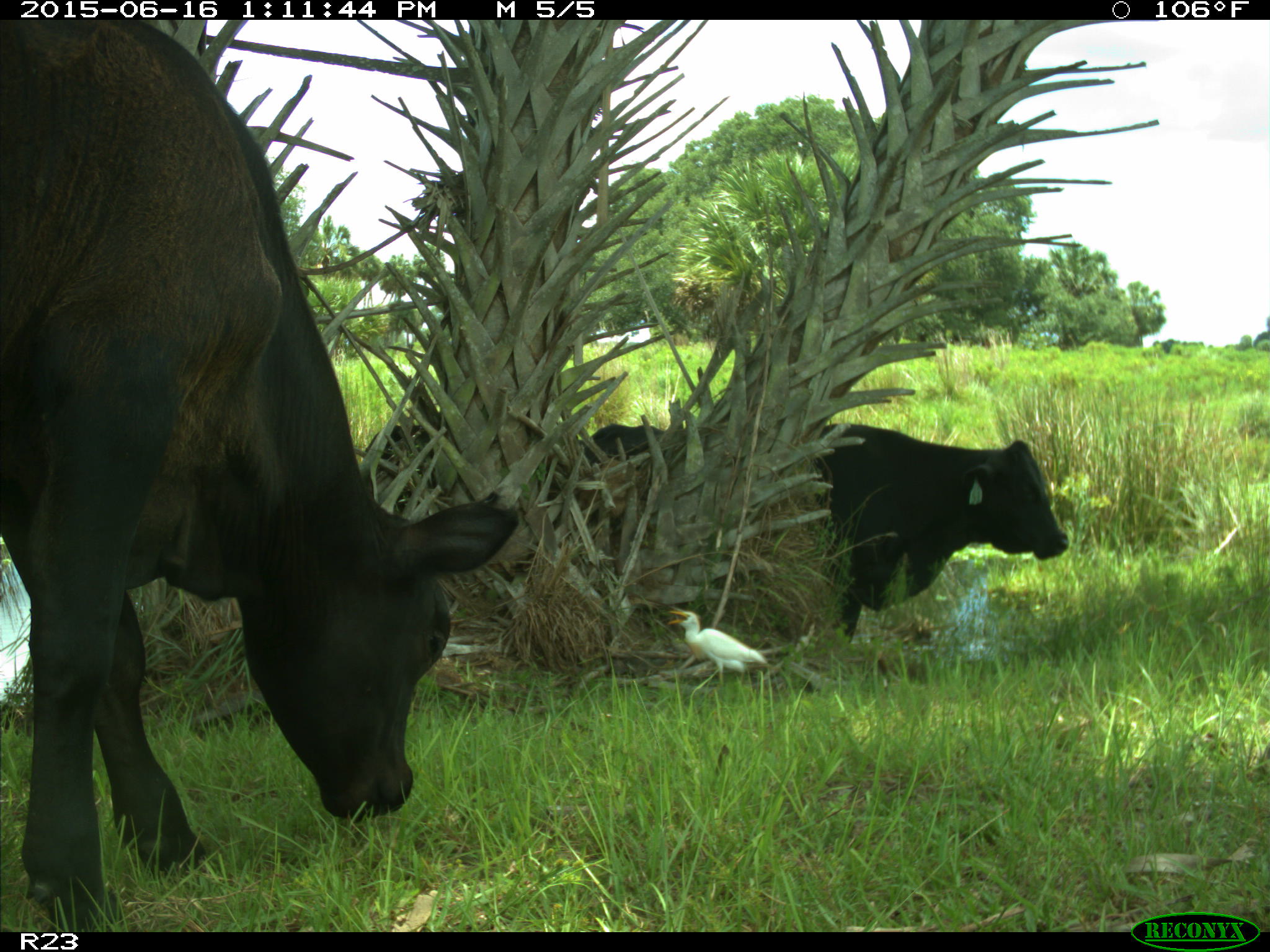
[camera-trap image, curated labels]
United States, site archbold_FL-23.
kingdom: Animalia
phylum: Chordata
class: Mammalia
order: Artiodactyla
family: Bovidae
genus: Bos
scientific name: Bos taurus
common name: domestic cow